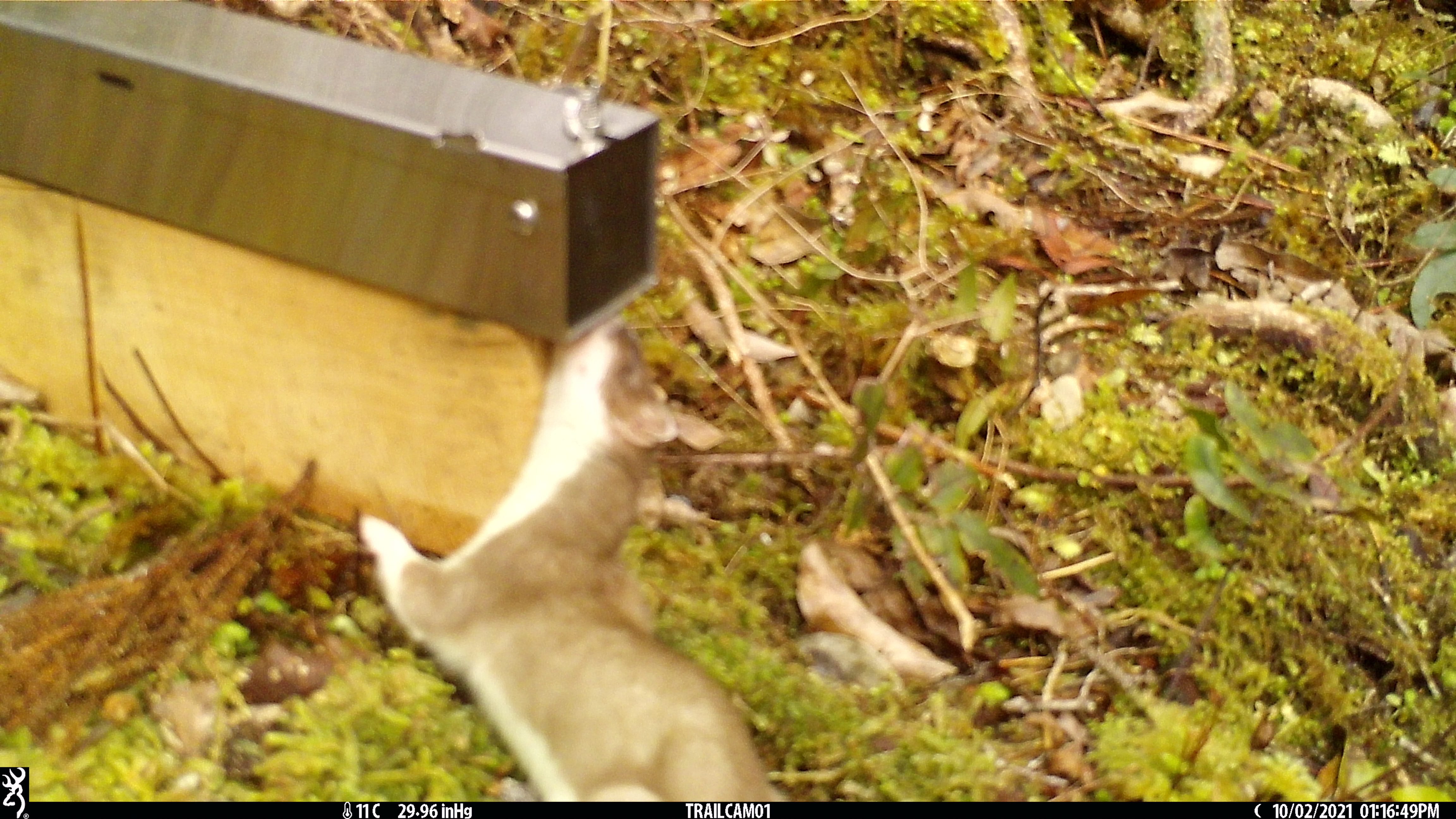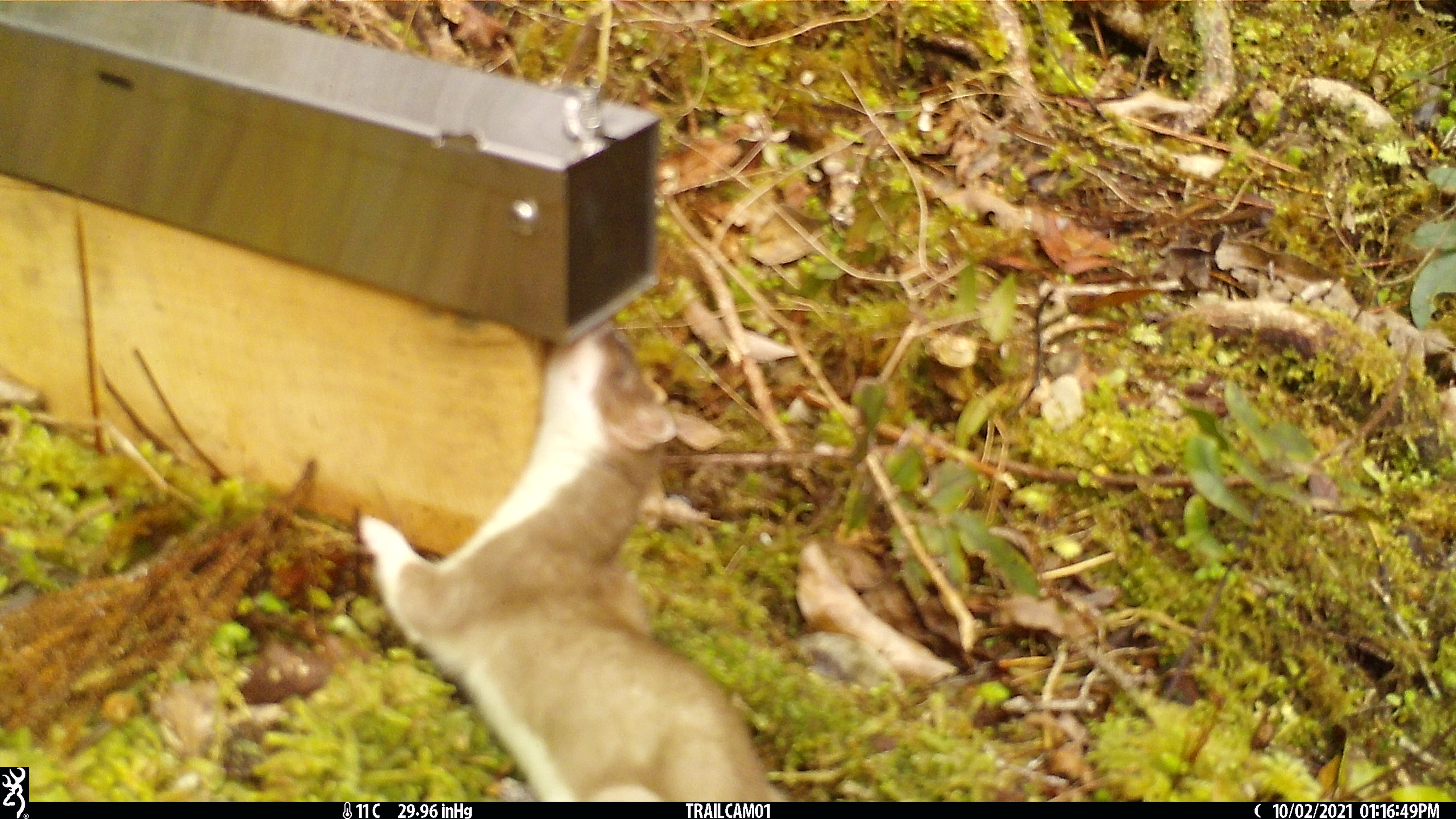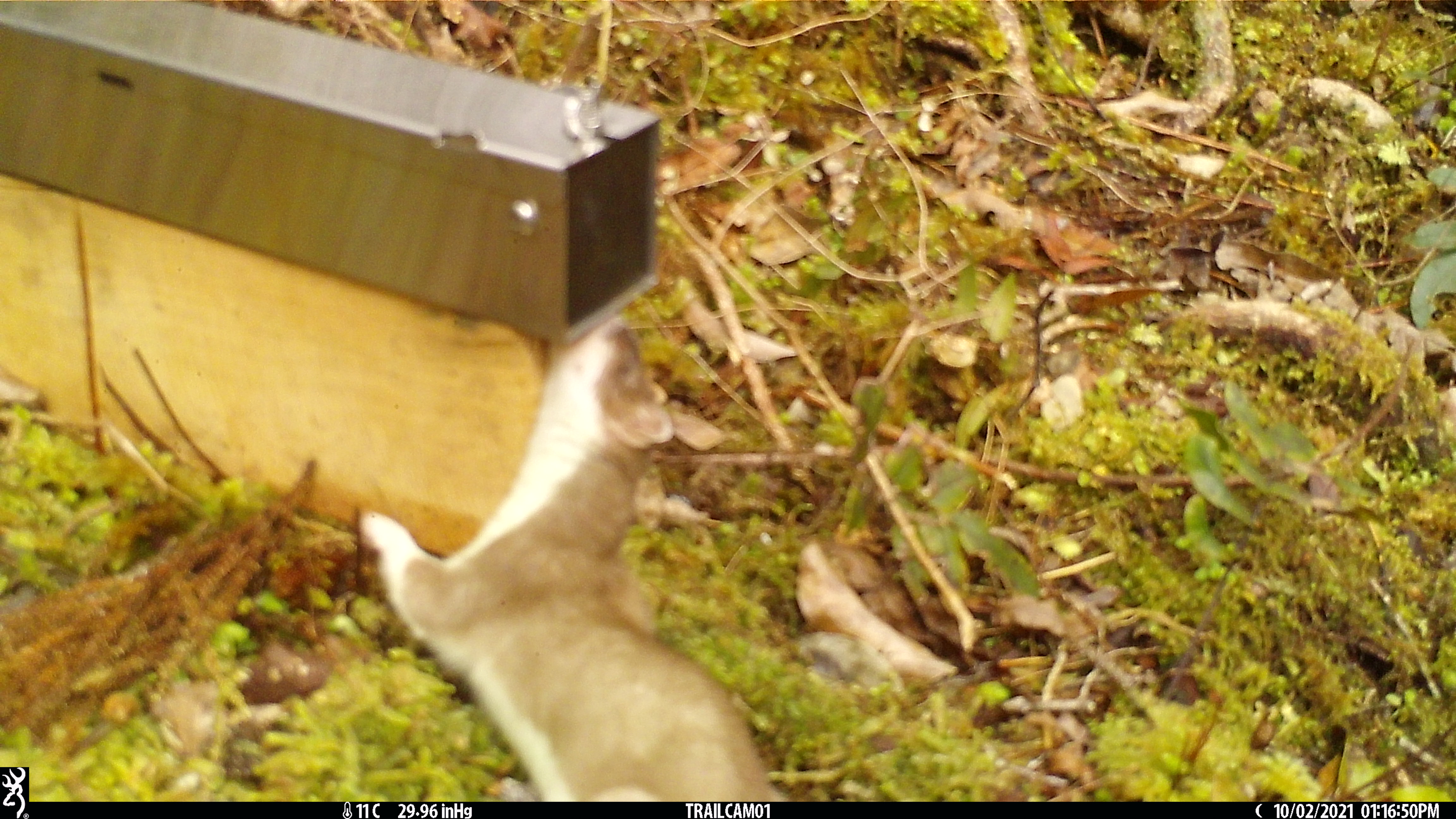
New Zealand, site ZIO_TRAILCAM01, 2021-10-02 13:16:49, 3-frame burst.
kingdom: Animalia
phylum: Chordata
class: Mammalia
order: Carnivora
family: Mustelidae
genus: Mustela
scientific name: Mustela erminea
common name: stoat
Stoat (Mustela erminea).